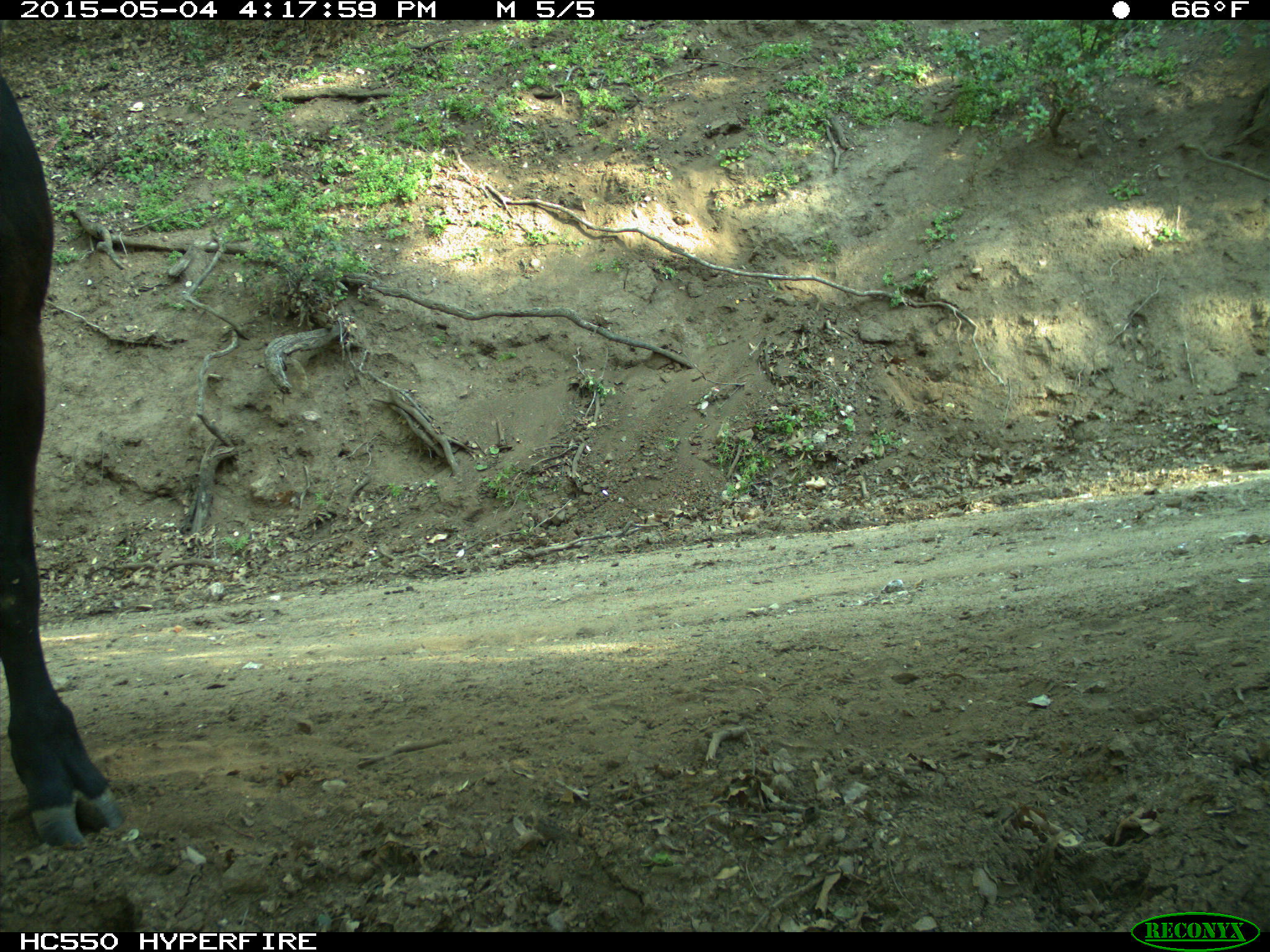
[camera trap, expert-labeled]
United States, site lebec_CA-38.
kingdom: Animalia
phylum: Chordata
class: Mammalia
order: Artiodactyla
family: Bovidae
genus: Bos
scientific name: Bos taurus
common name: domestic cow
Bos taurus (domestic cow).